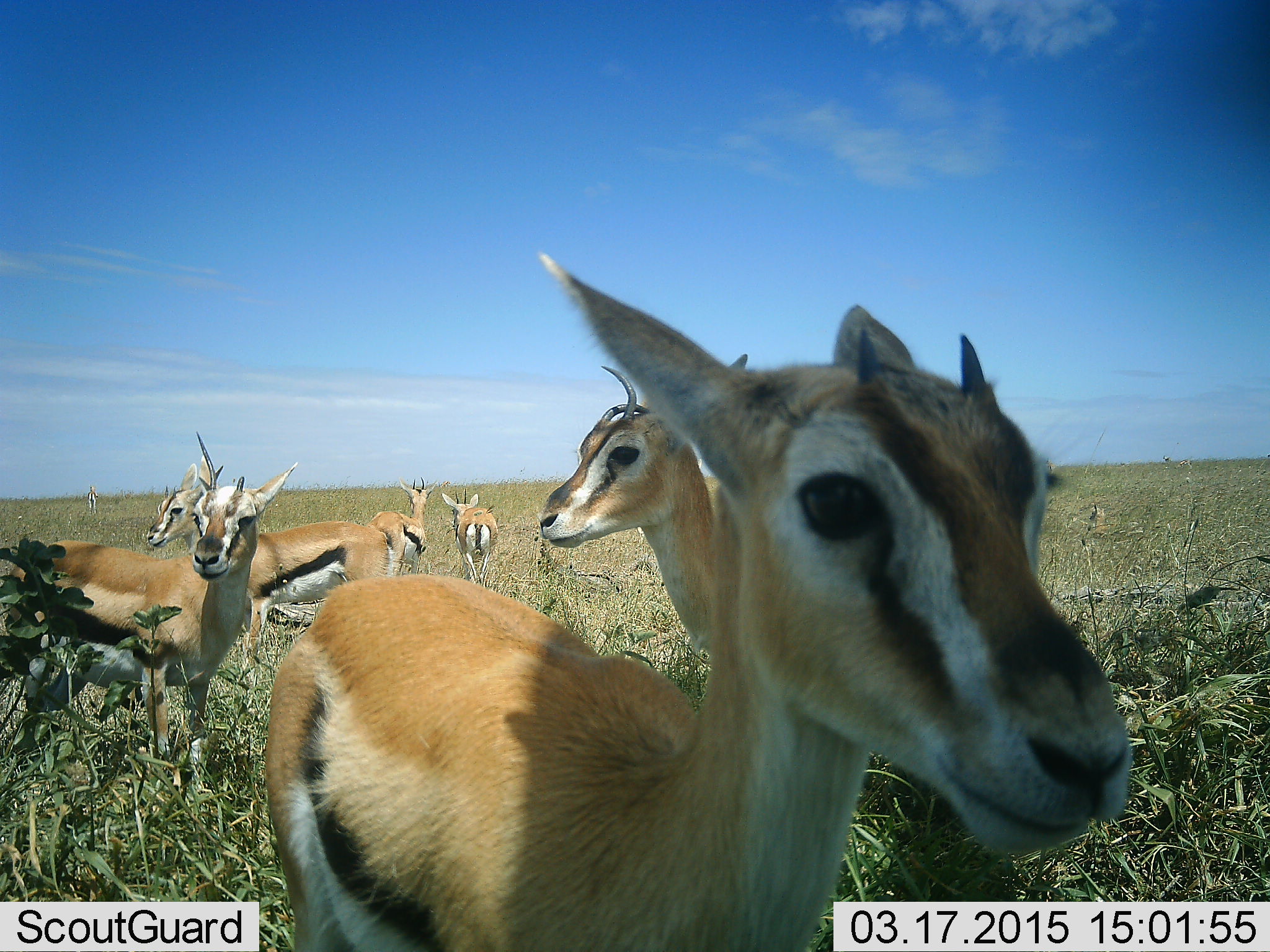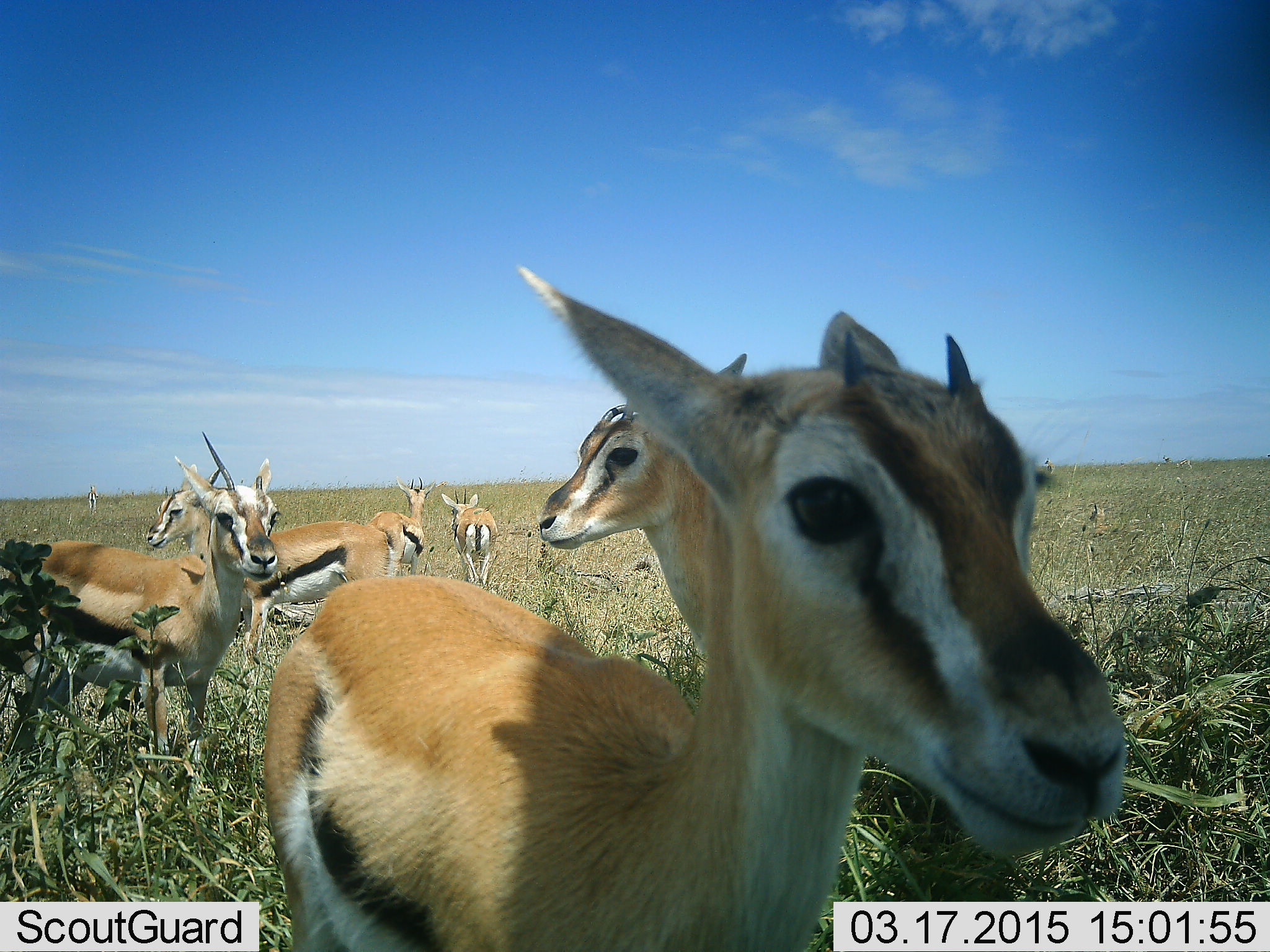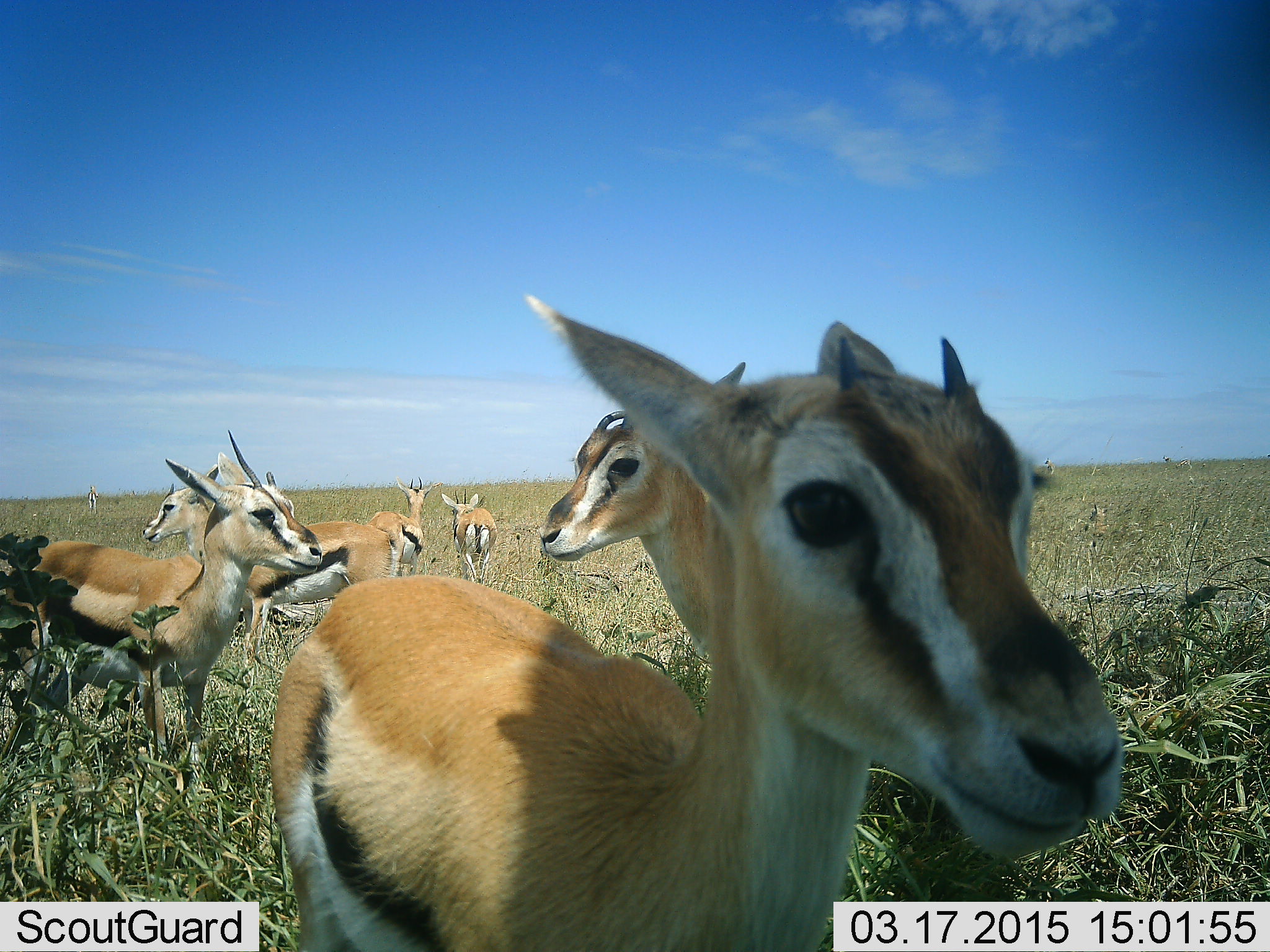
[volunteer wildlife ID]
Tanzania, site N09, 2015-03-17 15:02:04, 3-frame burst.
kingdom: Animalia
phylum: Chordata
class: Mammalia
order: Artiodactyla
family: Bovidae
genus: Eudorcas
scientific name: Eudorcas thomsonii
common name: thomson's gazelle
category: gazellethomsons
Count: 6.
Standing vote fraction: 100%.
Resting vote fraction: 0%.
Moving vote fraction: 10%.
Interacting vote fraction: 0%.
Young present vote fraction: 10%.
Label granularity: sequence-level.